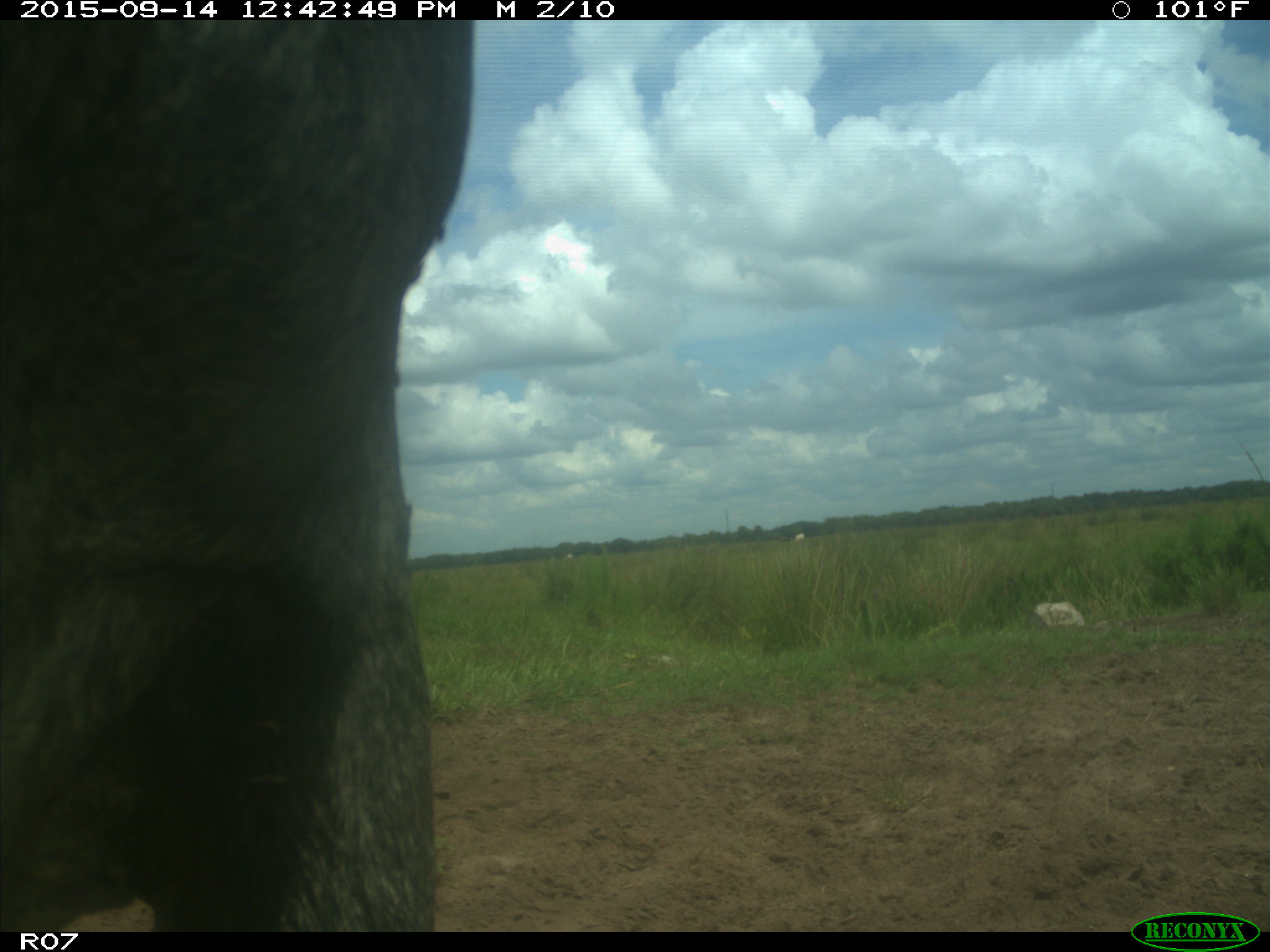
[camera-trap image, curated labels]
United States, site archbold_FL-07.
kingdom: Animalia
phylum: Chordata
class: Mammalia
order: Artiodactyla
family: Bovidae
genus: Bos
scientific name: Bos taurus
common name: domestic cow